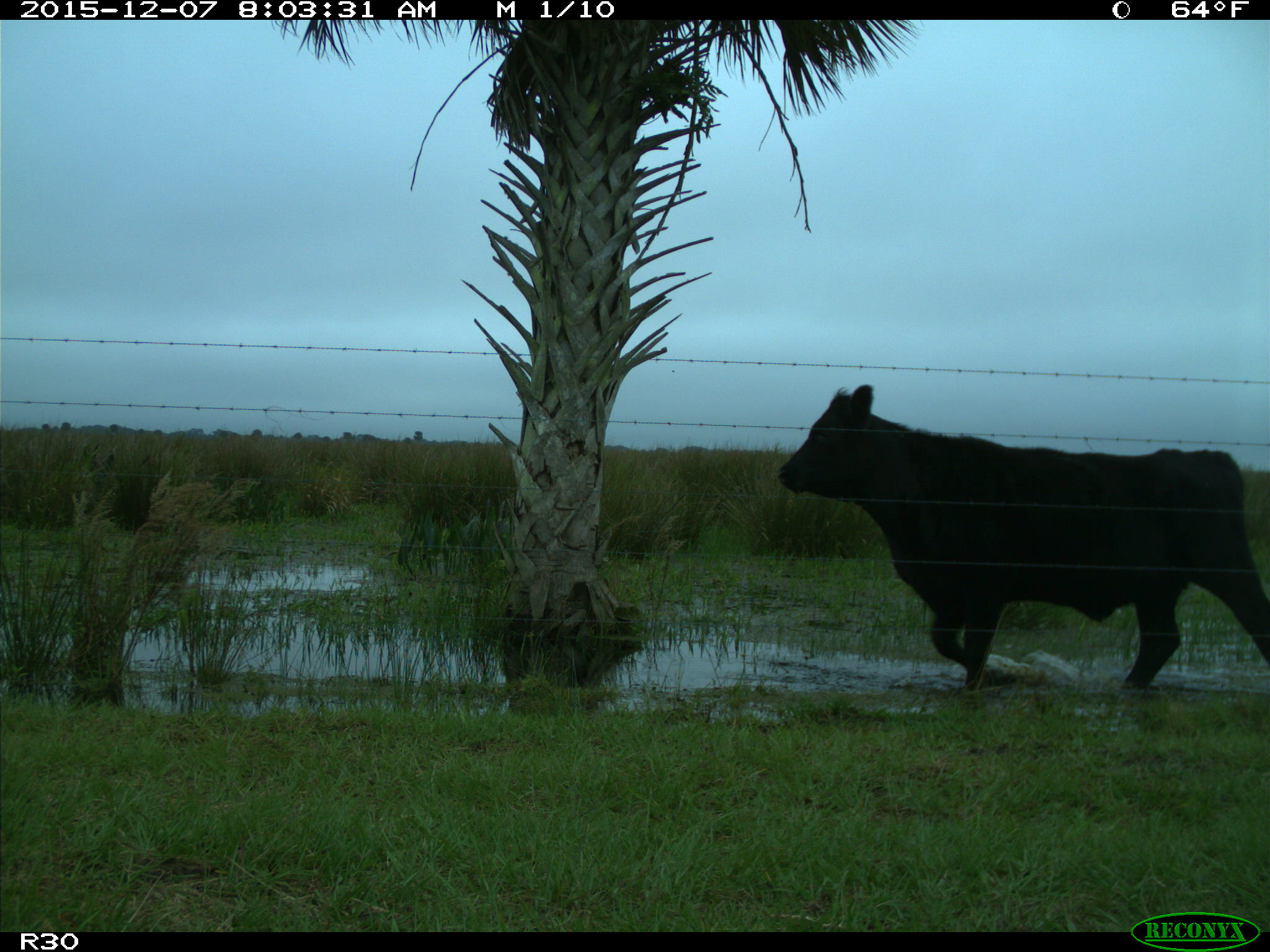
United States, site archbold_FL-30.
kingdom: Animalia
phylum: Chordata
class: Mammalia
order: Artiodactyla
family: Bovidae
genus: Bos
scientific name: Bos taurus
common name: domestic cow